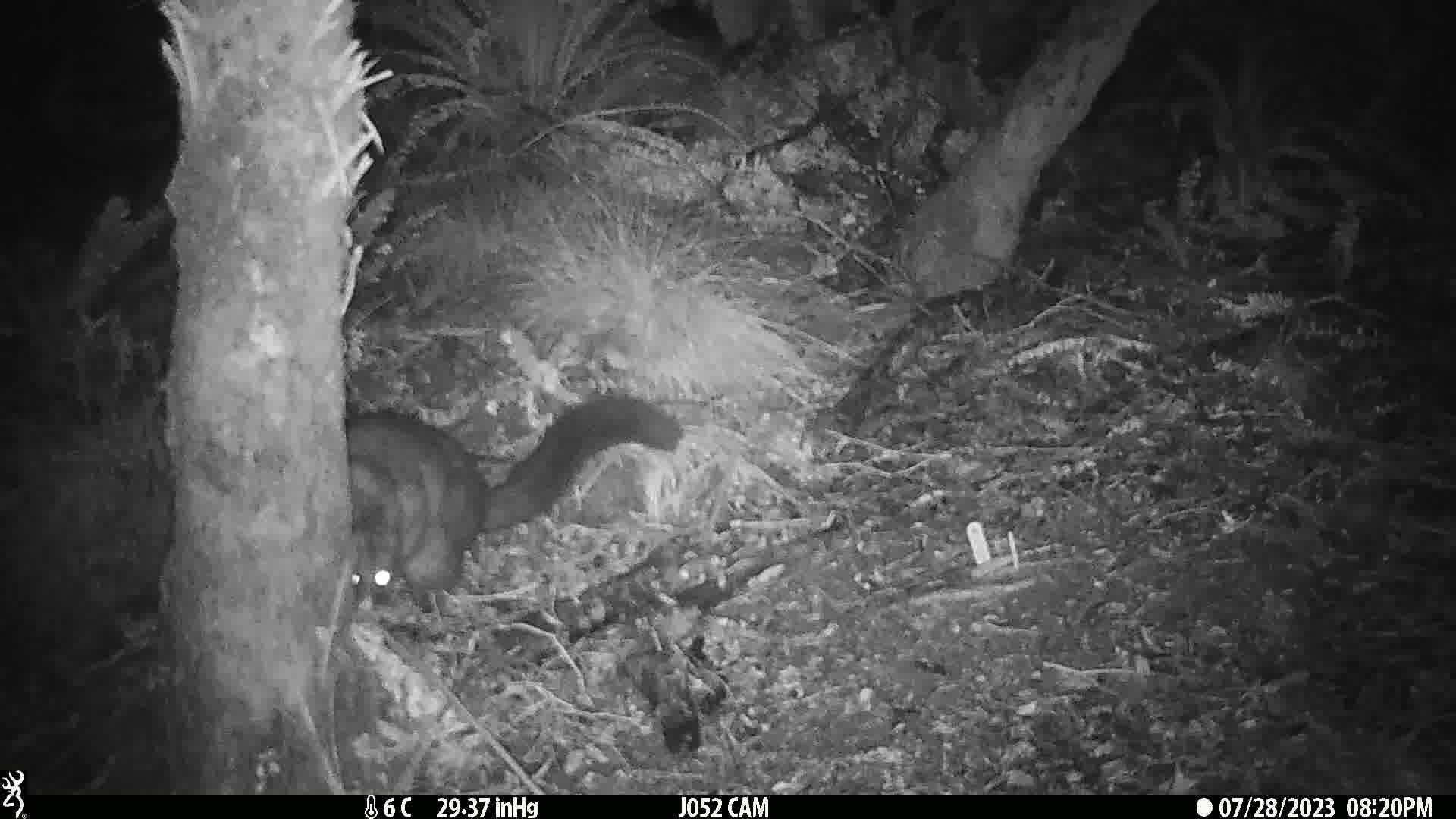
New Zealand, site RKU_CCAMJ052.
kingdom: Animalia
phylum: Chordata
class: Mammalia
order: Diprotodontia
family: Phalangeridae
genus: Trichosurus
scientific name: Trichosurus vulpecula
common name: common brushtail possum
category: possum